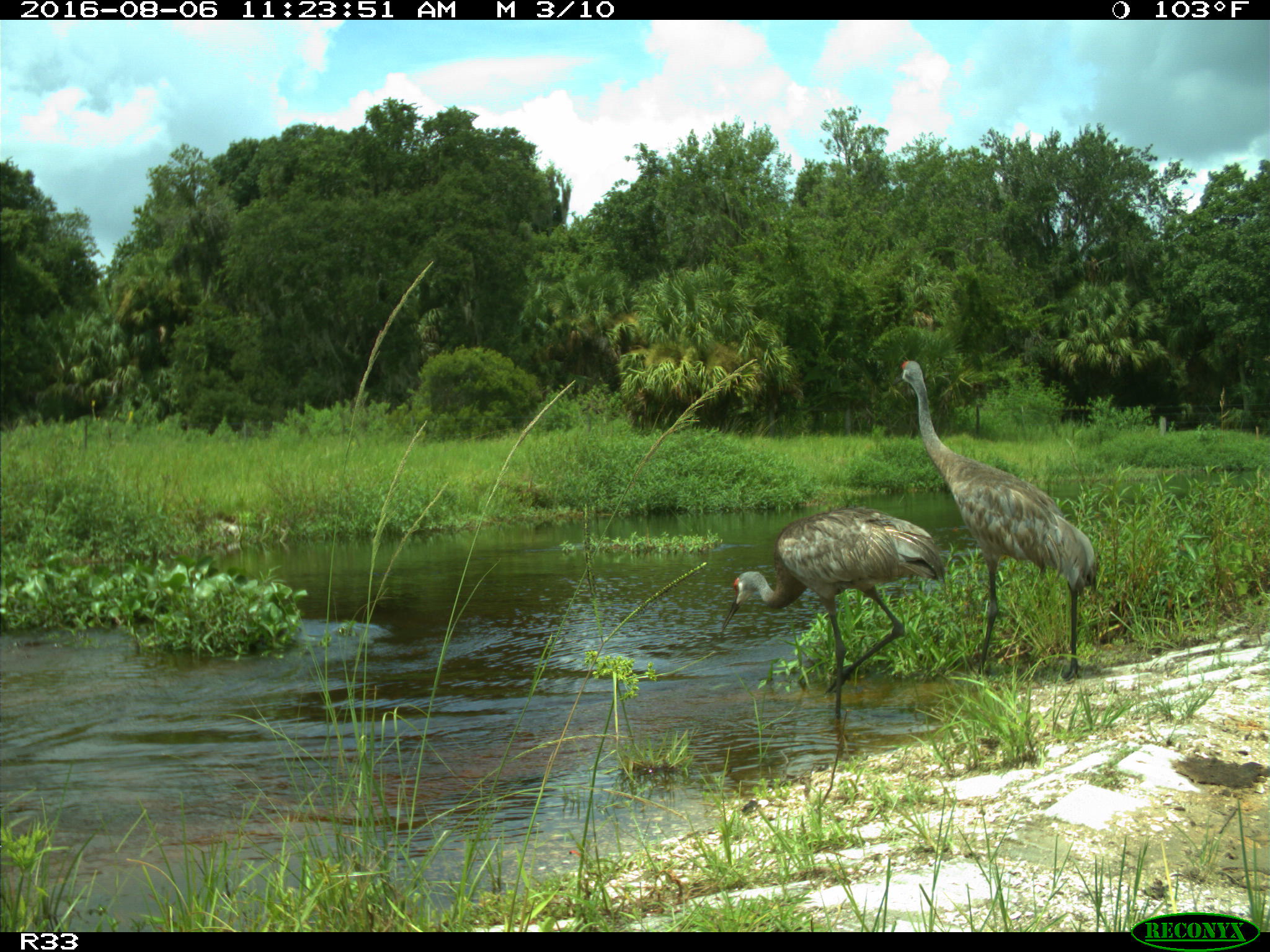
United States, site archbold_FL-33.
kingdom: Animalia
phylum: Chordata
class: Aves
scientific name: Aves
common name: birds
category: unidentified bird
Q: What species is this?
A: Unidentified bird (birds) (Aves).